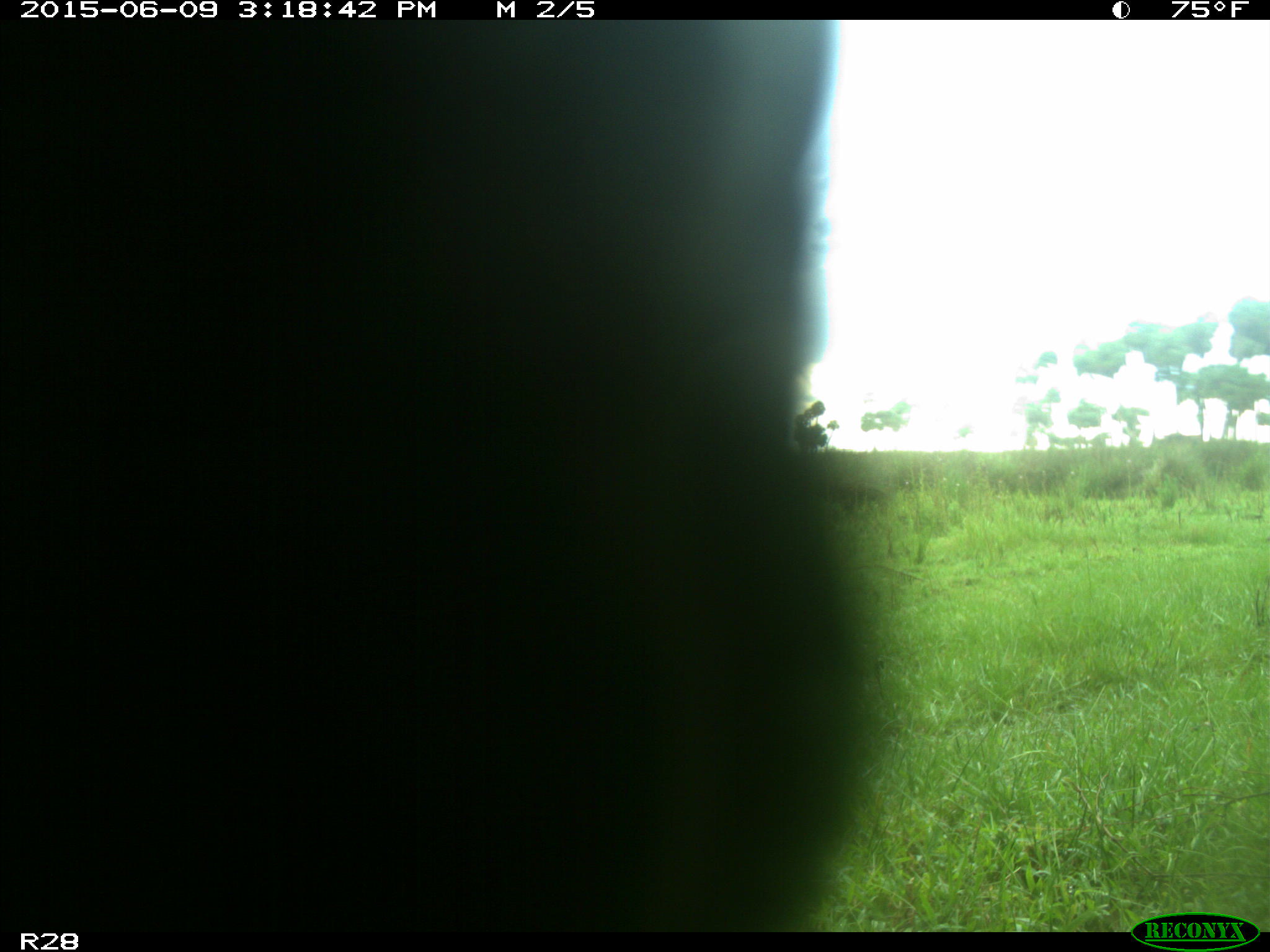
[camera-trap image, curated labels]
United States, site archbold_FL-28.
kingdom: Animalia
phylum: Chordata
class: Mammalia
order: Artiodactyla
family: Bovidae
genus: Bos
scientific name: Bos taurus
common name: domestic cow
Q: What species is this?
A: Bos taurus (domestic cow).